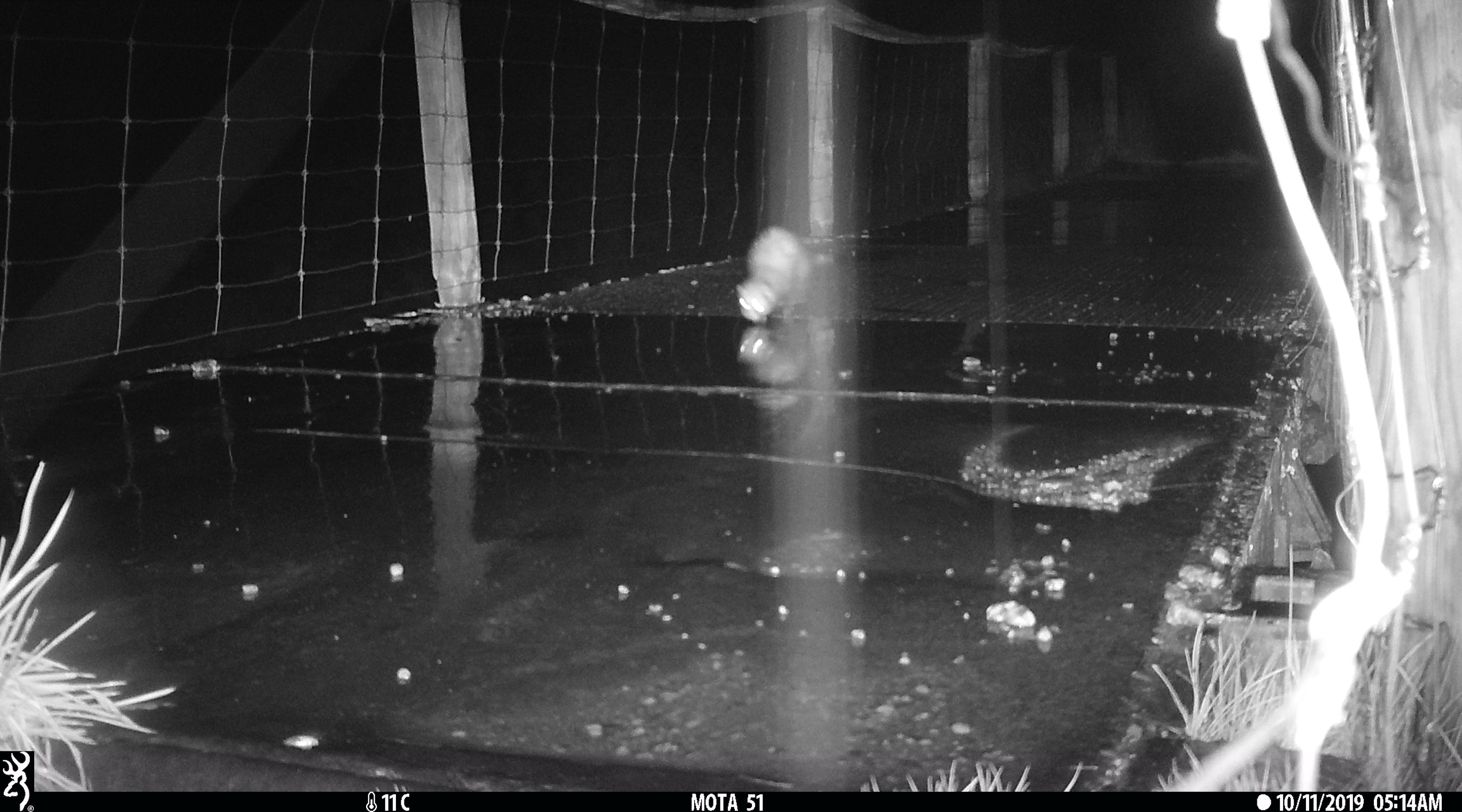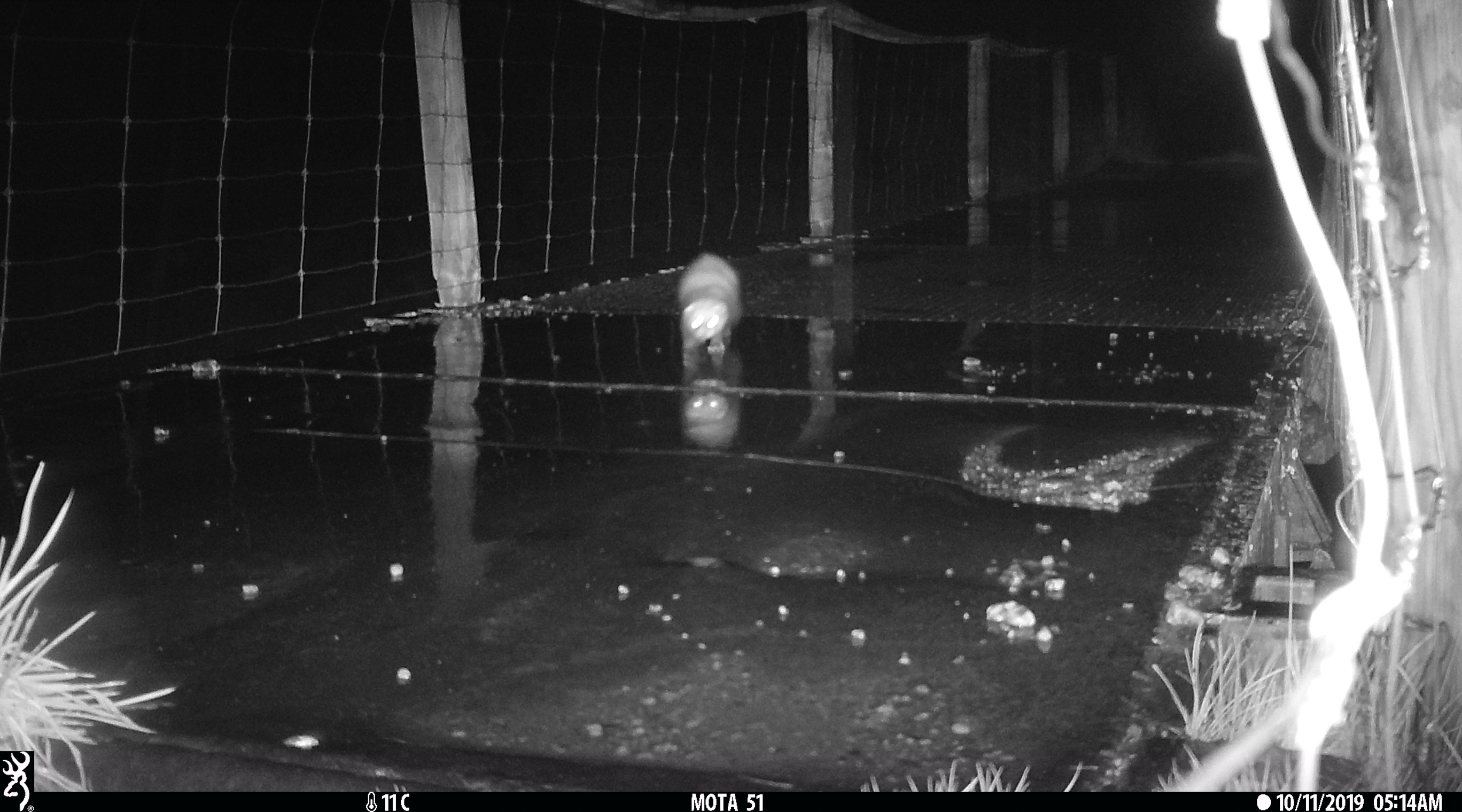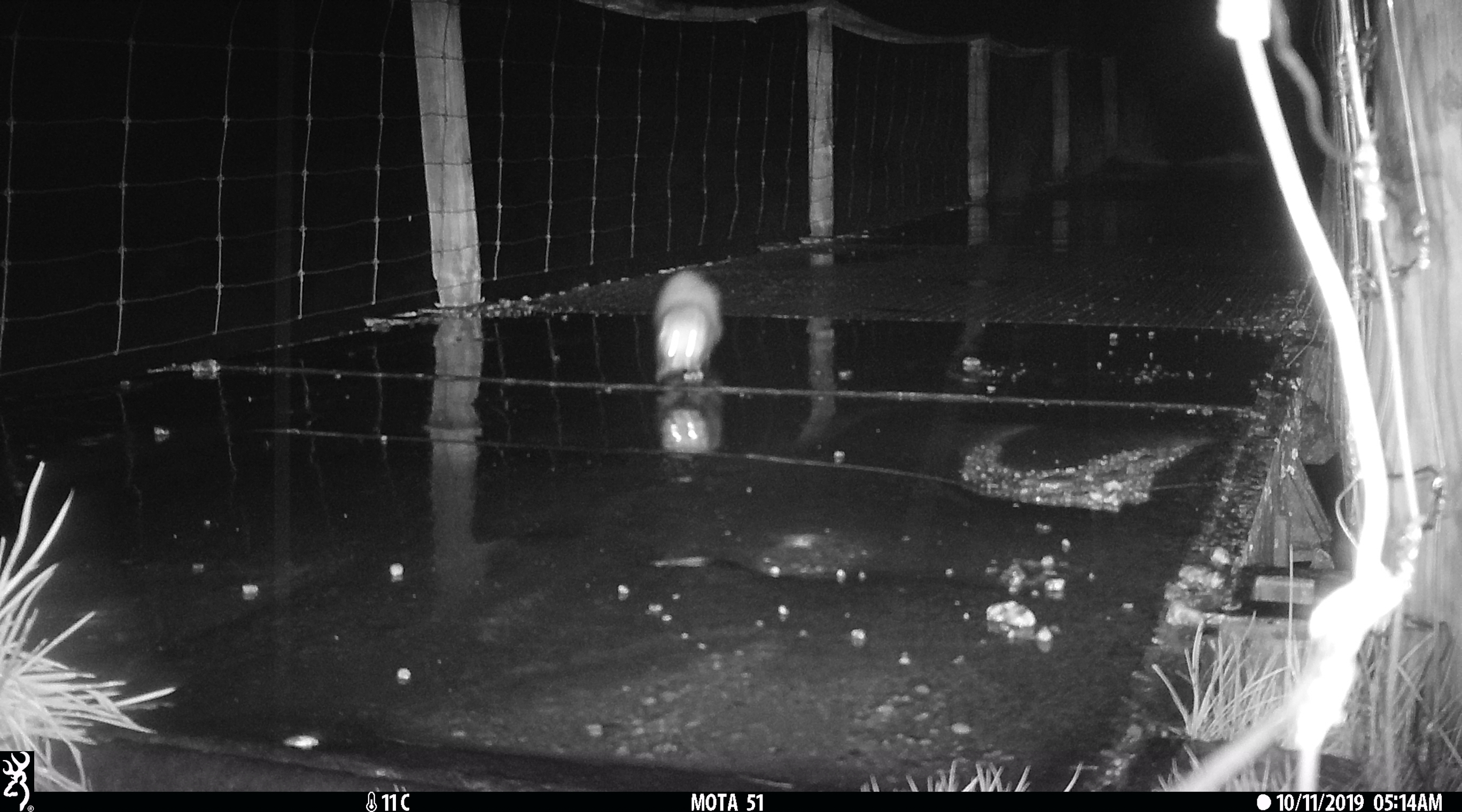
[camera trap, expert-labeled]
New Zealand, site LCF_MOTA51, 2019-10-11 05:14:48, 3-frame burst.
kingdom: Animalia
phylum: Chordata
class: Mammalia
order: Carnivora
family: Mustelidae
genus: Mustela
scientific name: Mustela furo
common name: ferret